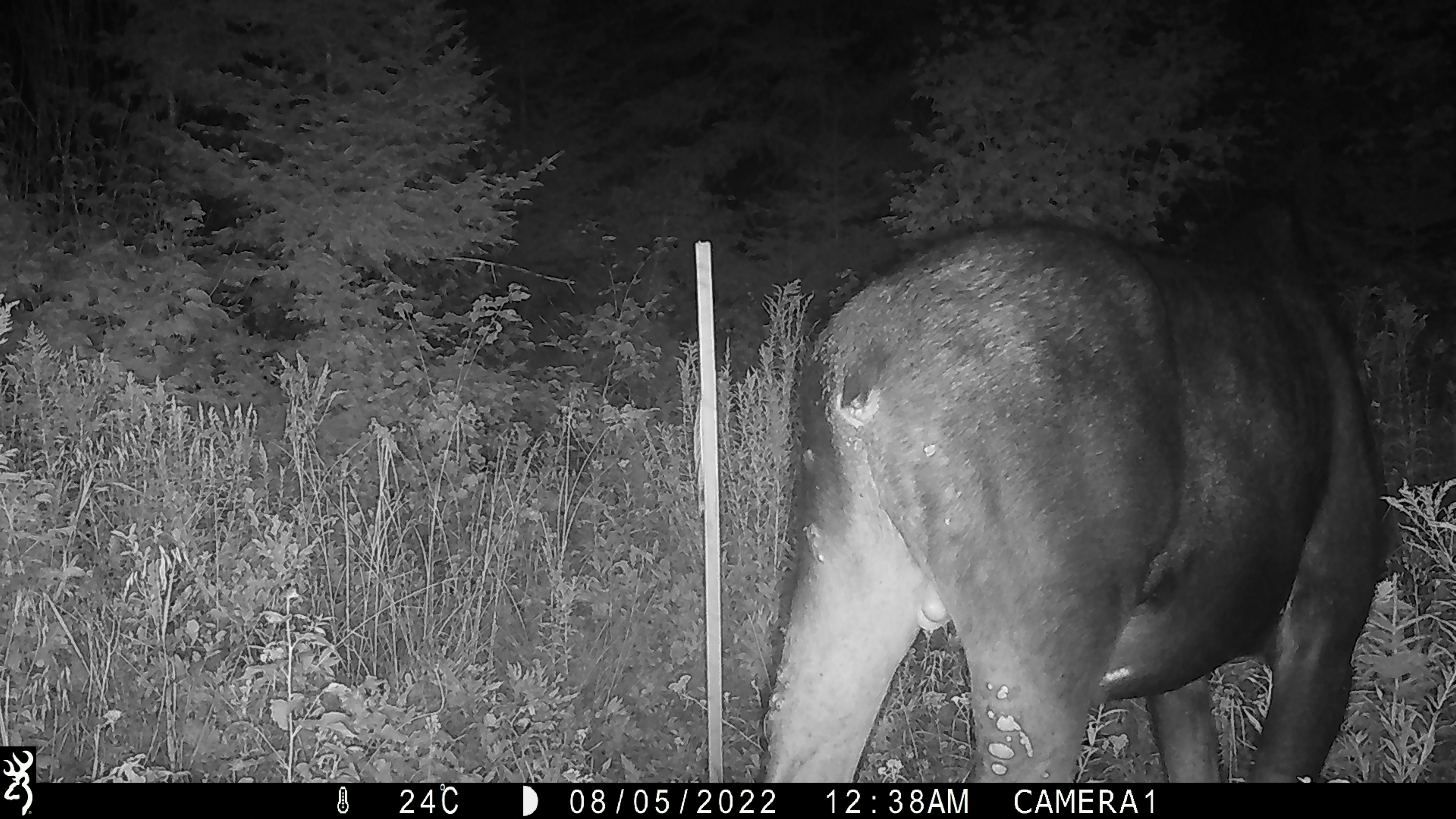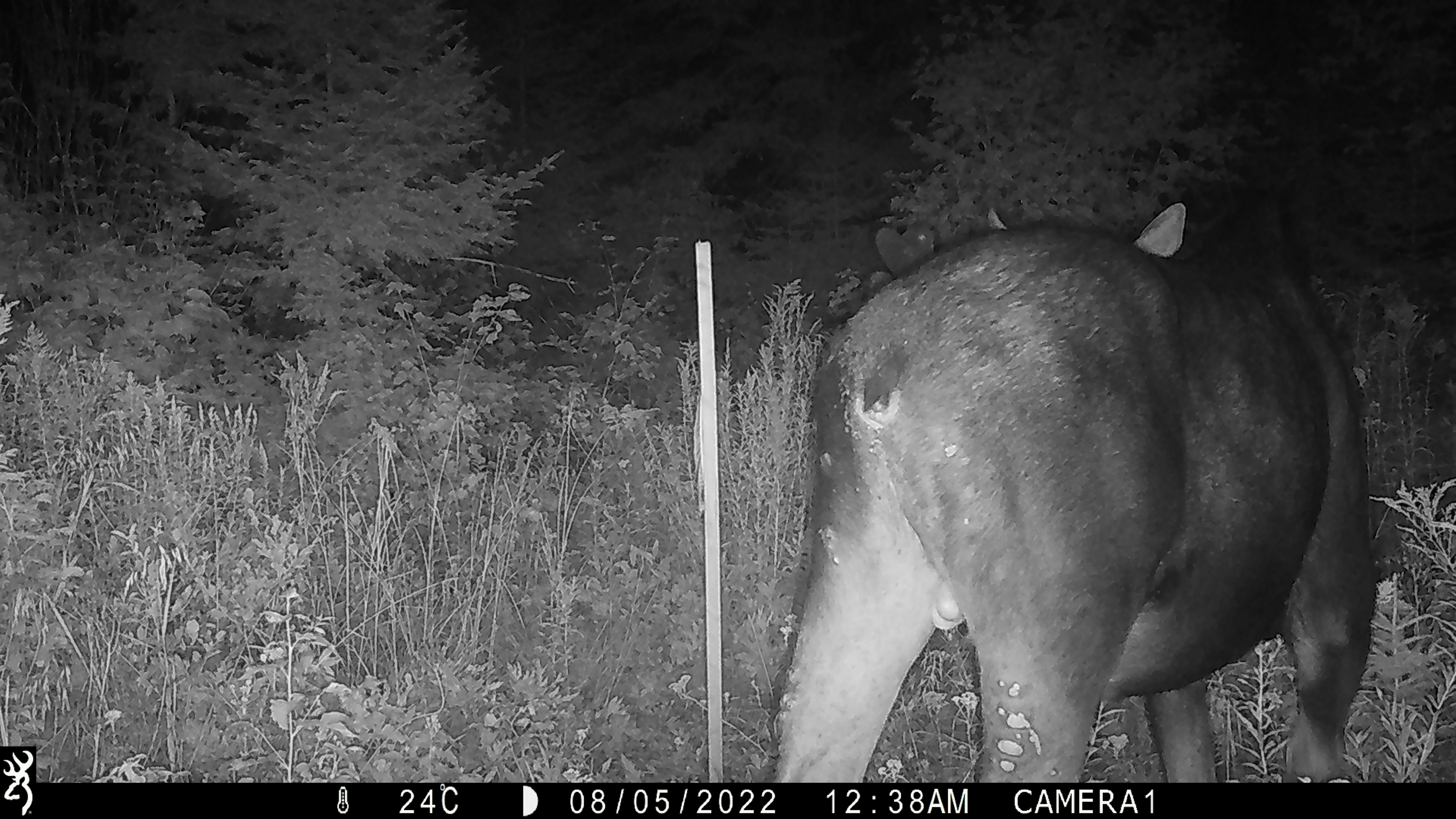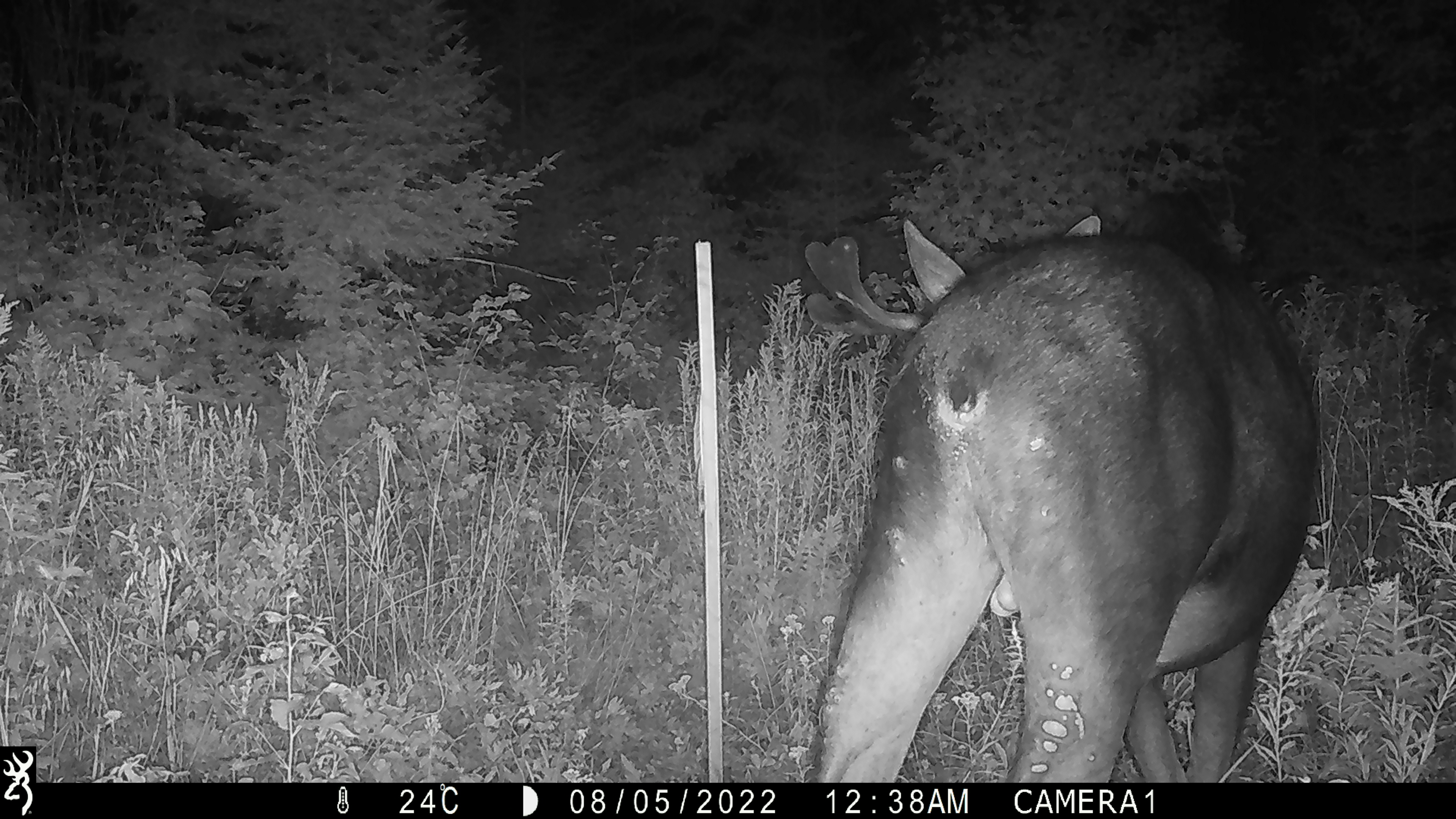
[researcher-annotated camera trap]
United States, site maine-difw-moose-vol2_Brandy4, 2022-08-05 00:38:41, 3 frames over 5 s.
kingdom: Animalia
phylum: Chordata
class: Mammalia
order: Artiodactyla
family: Cervidae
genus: Alces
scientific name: Alces alces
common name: moose